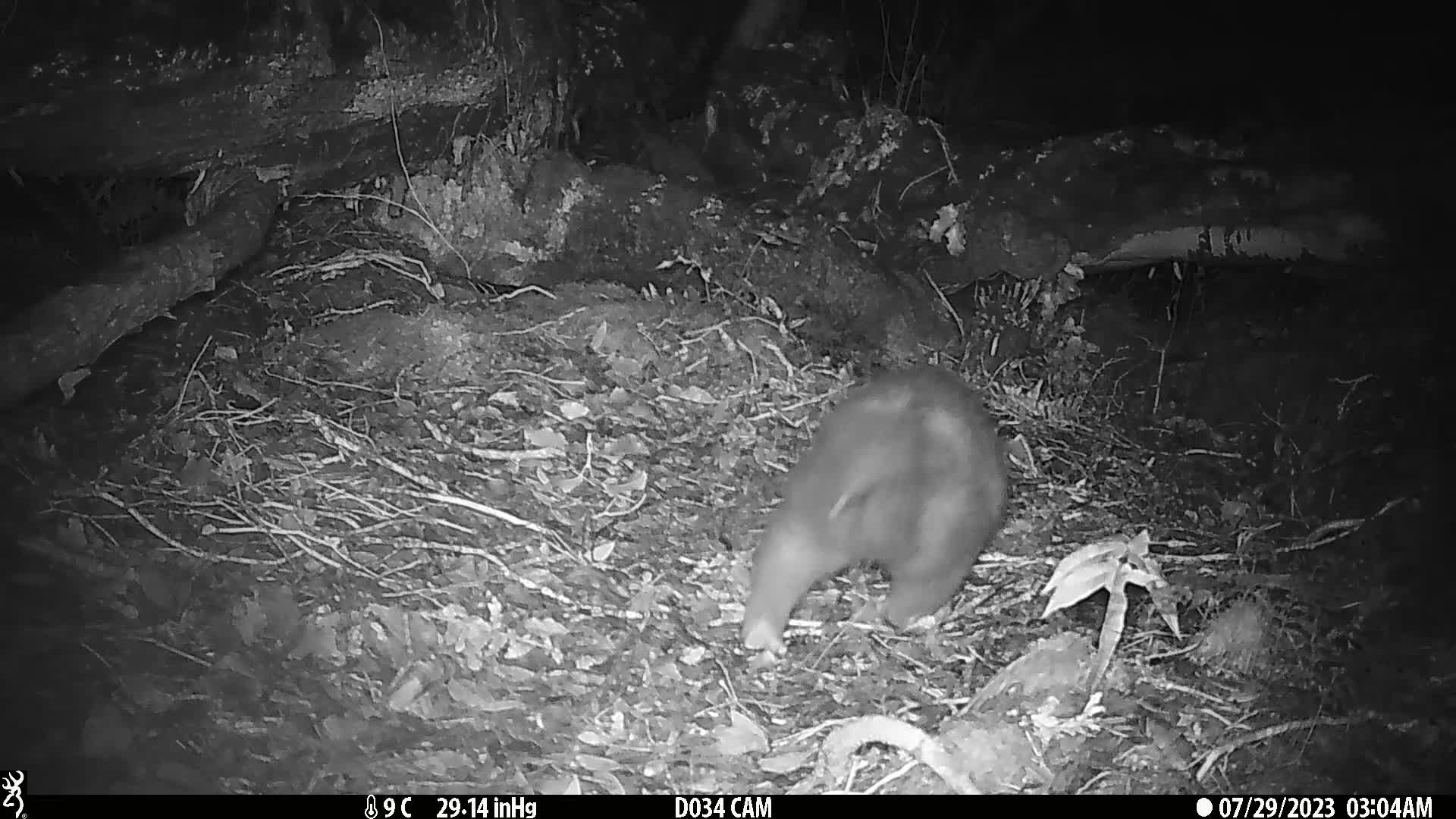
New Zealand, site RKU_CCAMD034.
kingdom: Animalia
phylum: Chordata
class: Mammalia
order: Diprotodontia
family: Phalangeridae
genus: Trichosurus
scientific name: Trichosurus vulpecula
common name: common brushtail possum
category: possum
Possum (common brushtail possum) (Trichosurus vulpecula).